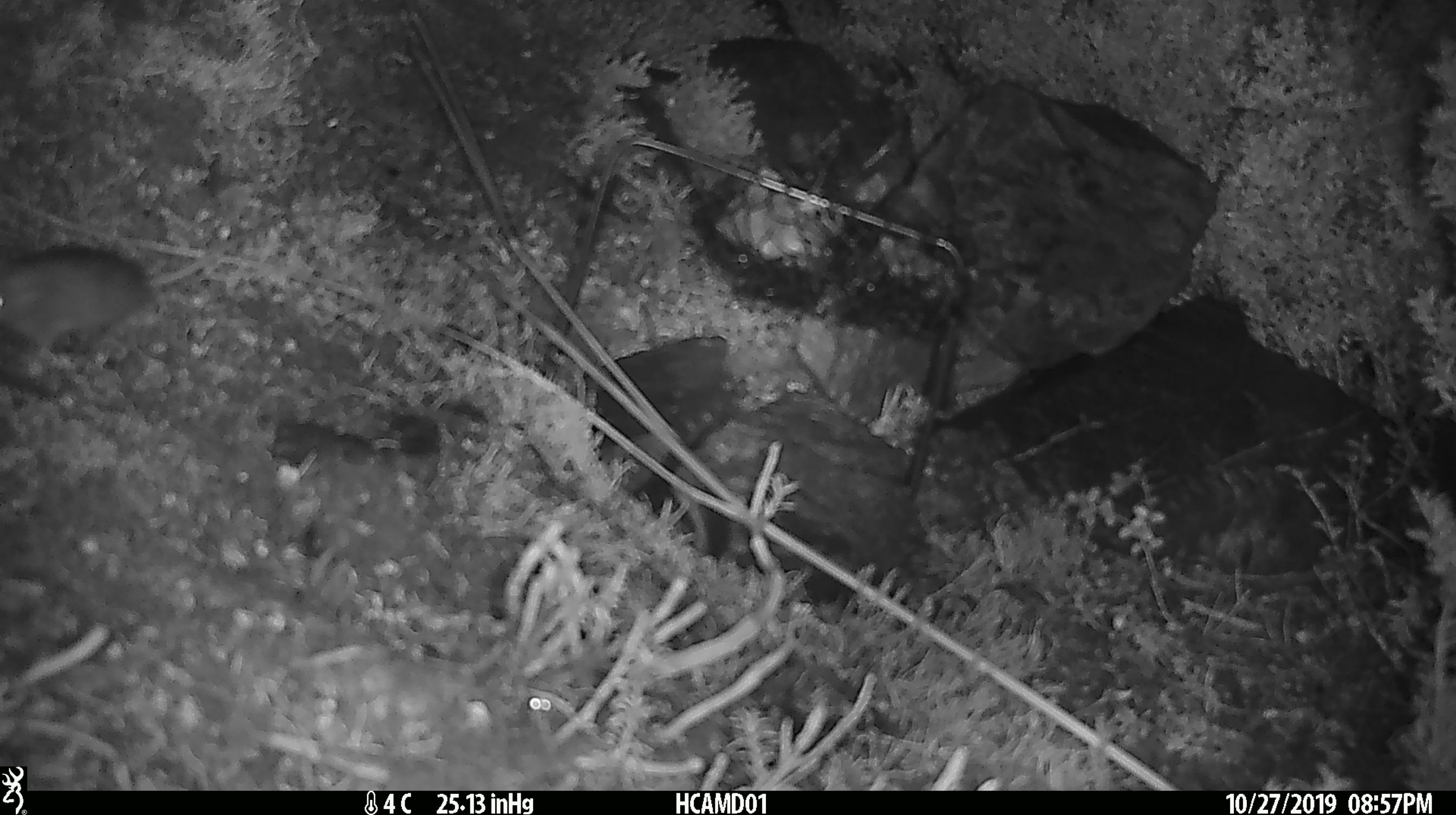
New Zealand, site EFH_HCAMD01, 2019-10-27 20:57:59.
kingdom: Animalia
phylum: Chordata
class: Mammalia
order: Rodentia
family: Muridae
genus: Mus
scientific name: Mus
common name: mouse